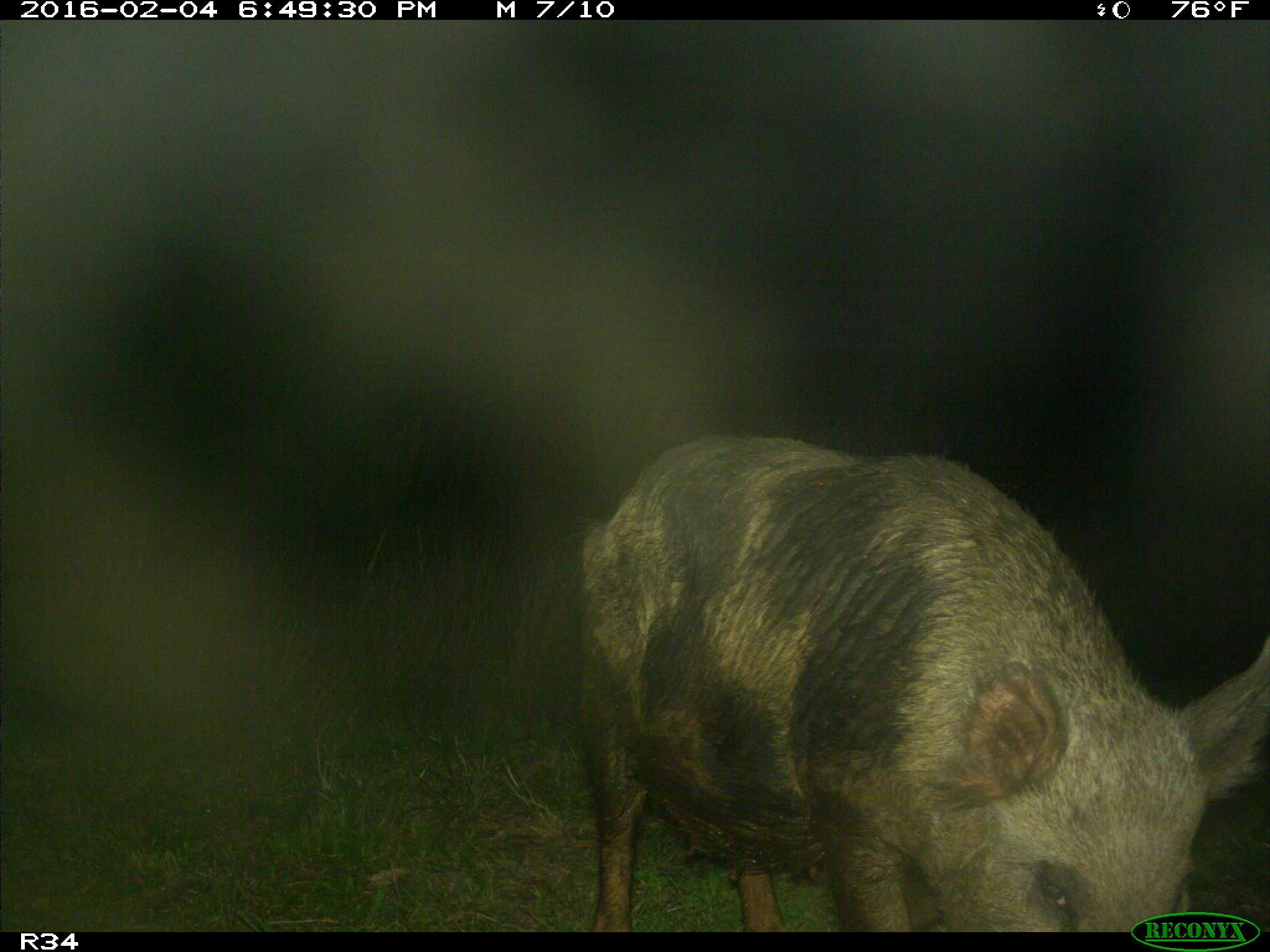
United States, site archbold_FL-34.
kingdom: Animalia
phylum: Chordata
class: Mammalia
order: Artiodactyla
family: Suidae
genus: Sus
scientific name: Sus scrofa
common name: wild boar